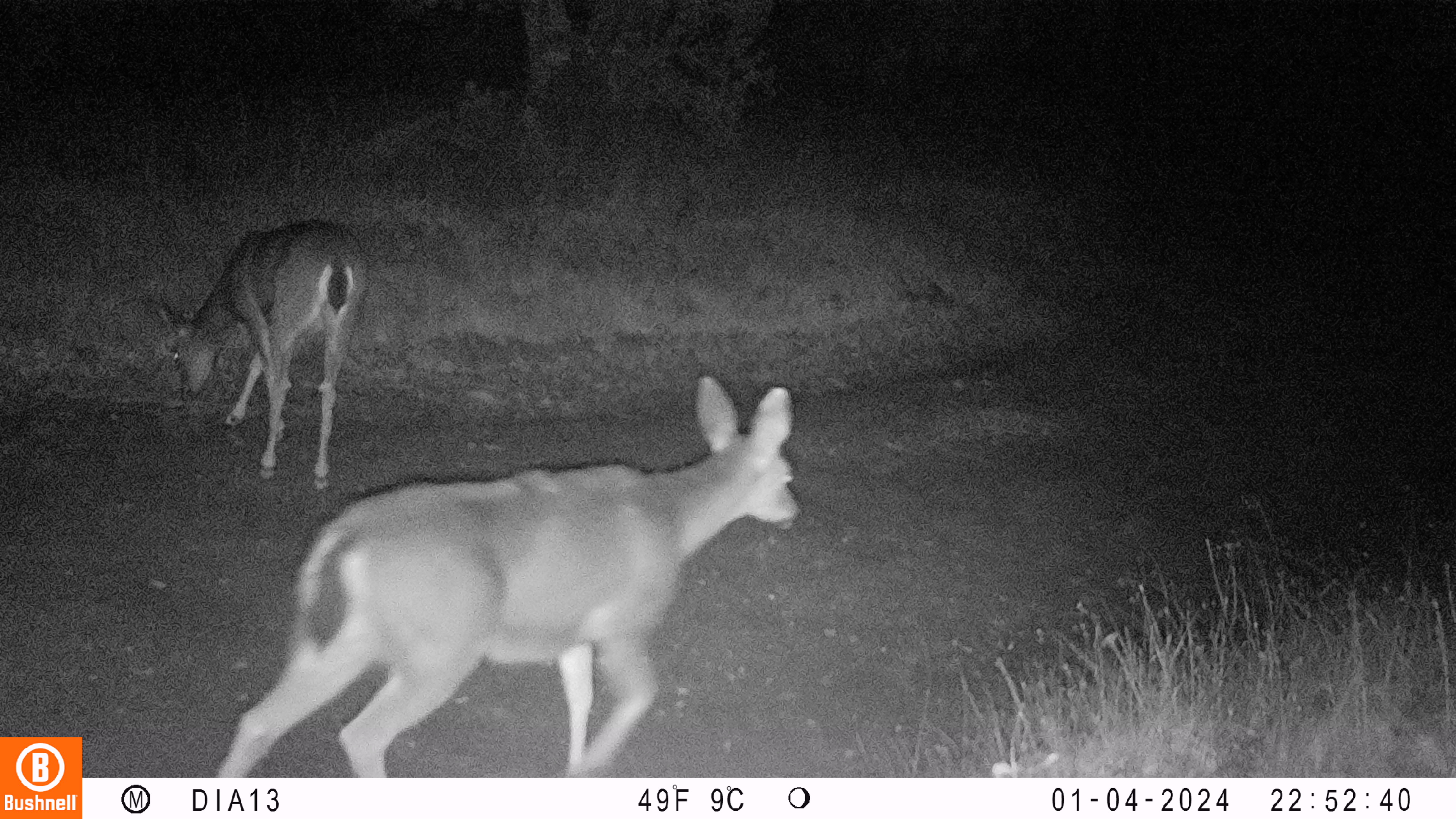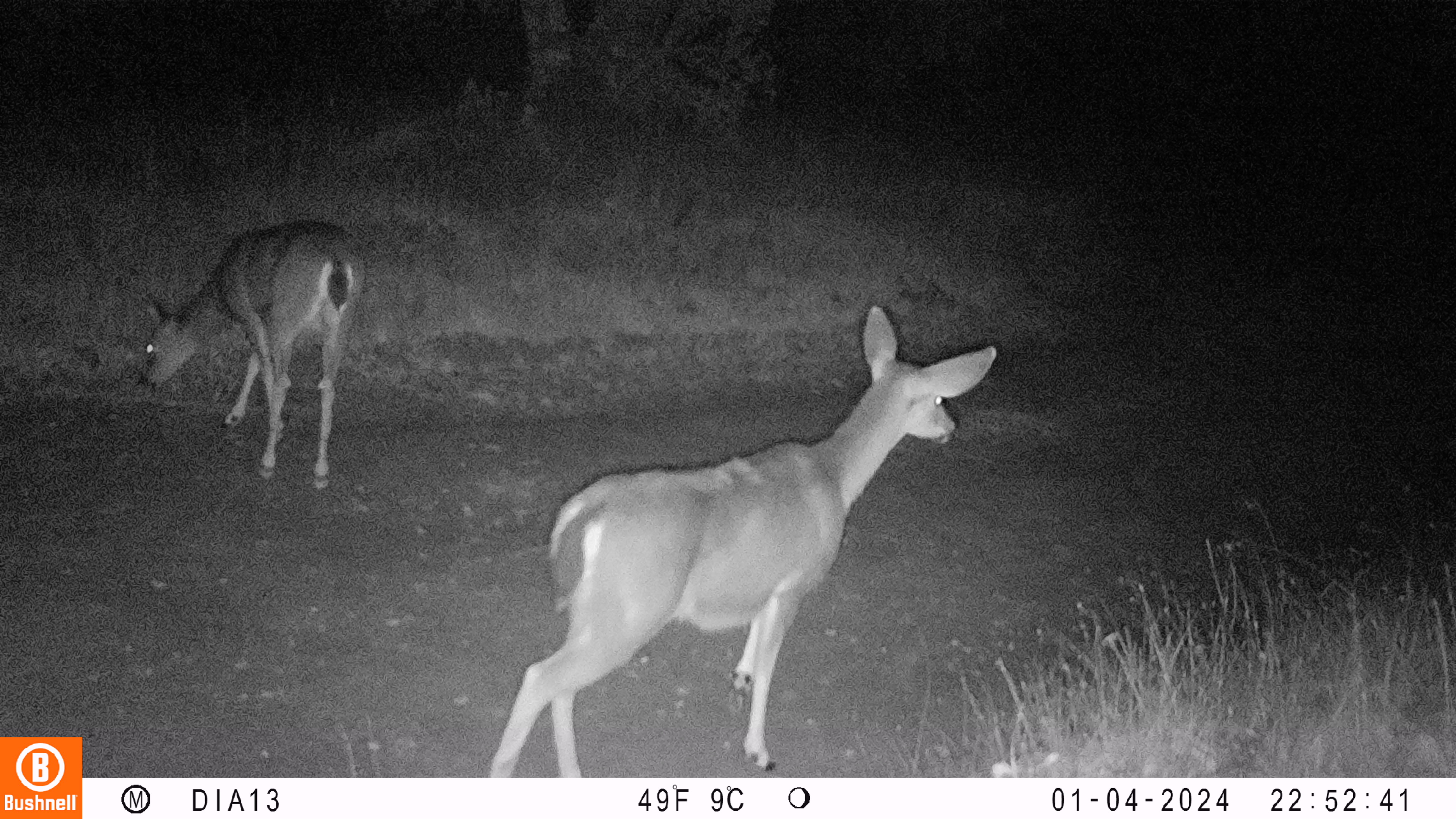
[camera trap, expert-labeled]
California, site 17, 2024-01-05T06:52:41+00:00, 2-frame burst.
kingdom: Animalia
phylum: Chordata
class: Mammalia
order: Artiodactyla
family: Cervidae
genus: Odocoileus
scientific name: Odocoileus hemionus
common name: mule deer